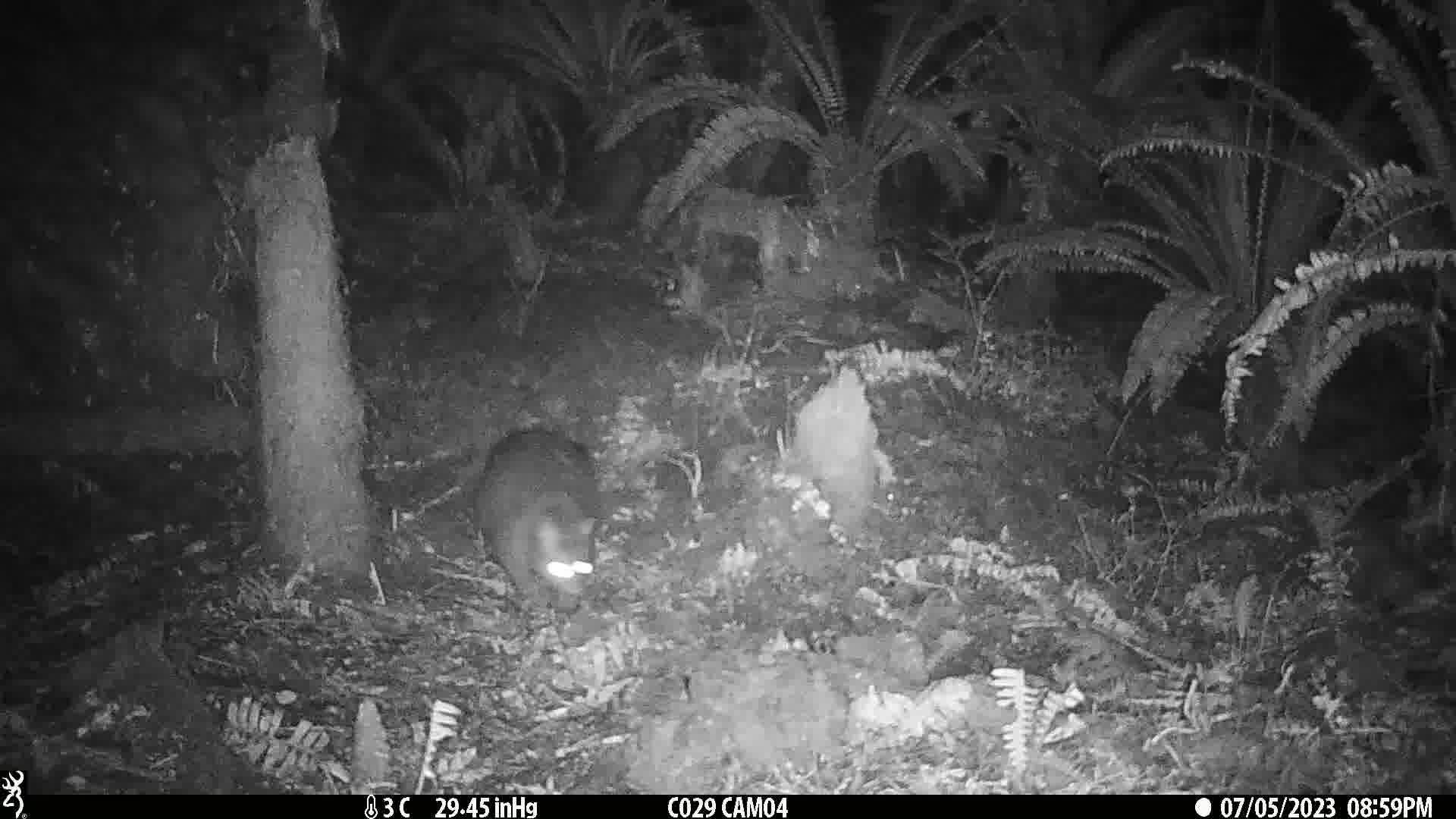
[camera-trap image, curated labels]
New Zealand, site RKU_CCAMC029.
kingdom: Animalia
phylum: Chordata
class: Mammalia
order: Diprotodontia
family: Phalangeridae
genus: Trichosurus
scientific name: Trichosurus vulpecula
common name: common brushtail possum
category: possum